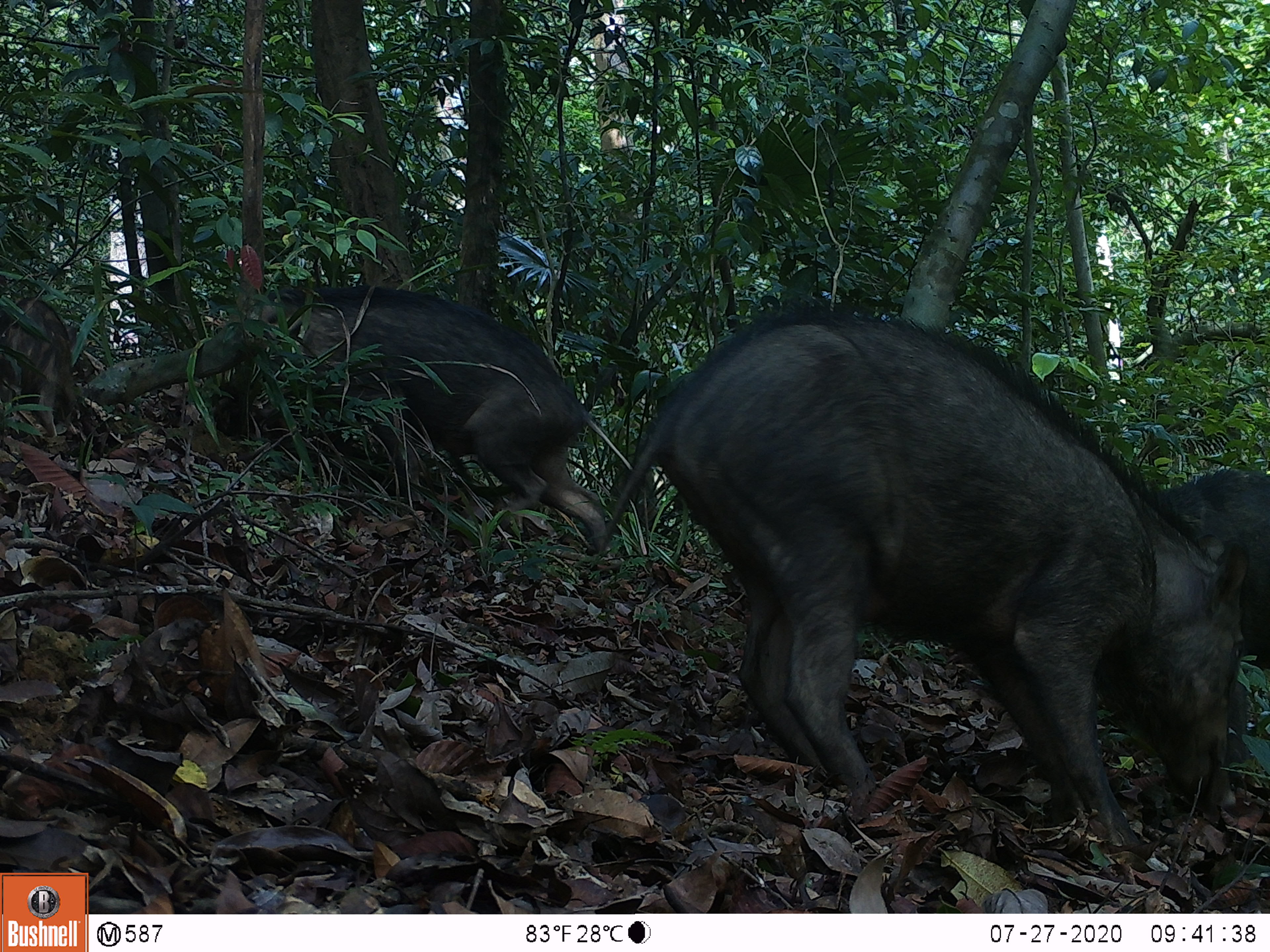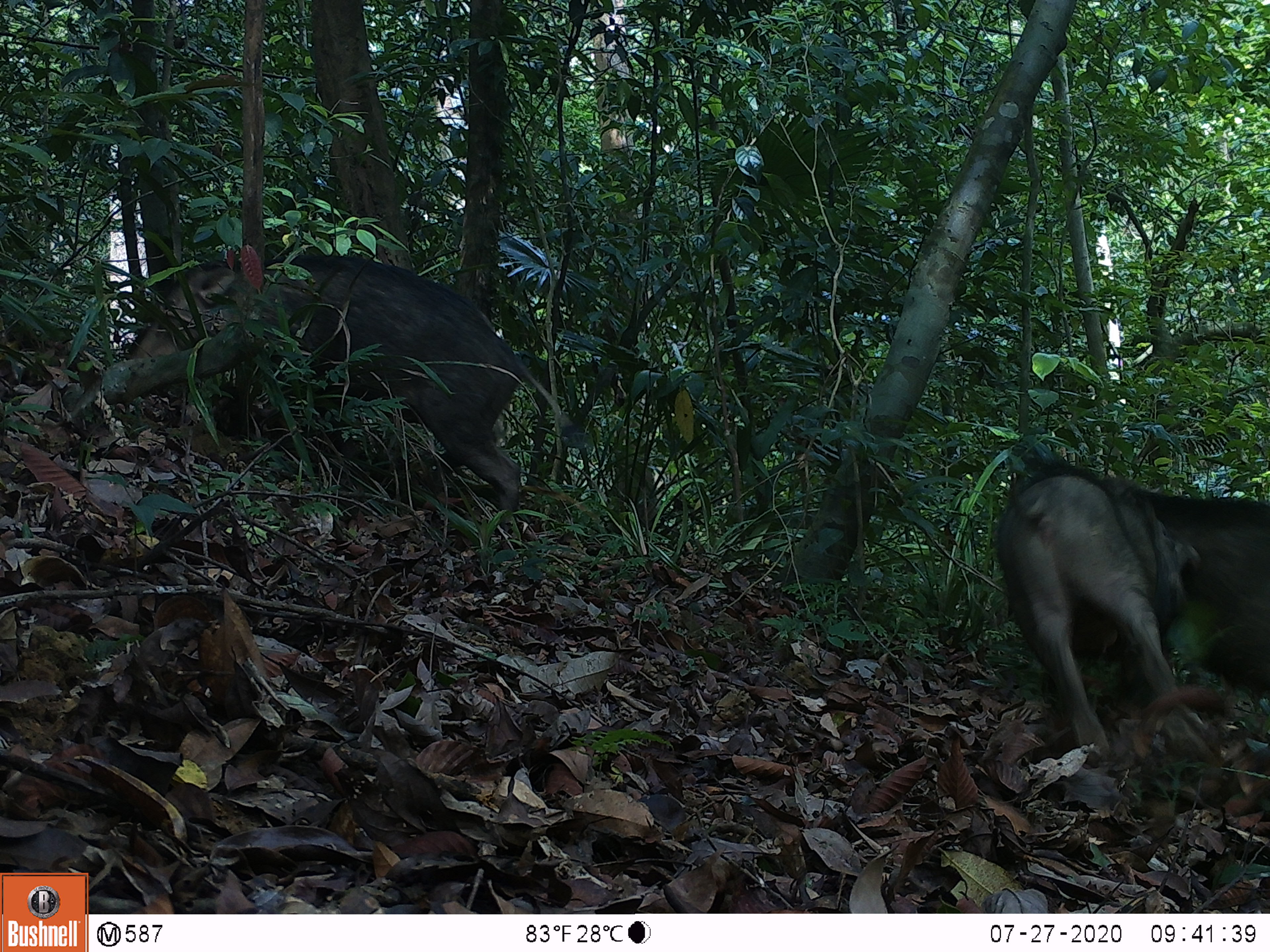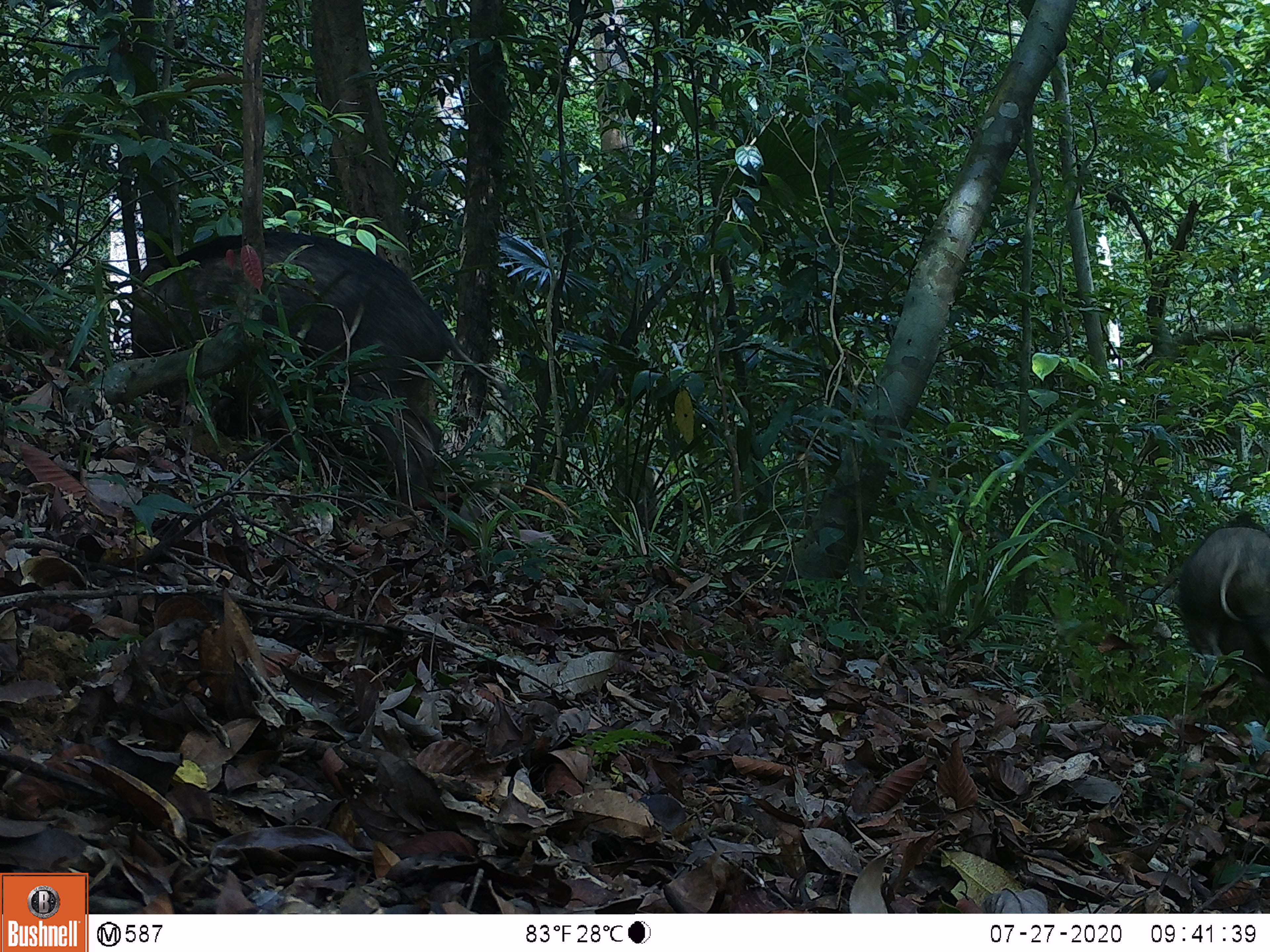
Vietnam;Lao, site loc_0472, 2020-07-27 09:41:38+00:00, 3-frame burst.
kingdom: Animalia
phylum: Chordata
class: Mammalia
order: Artiodactyla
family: Suidae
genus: Sus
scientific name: Sus scrofa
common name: eurasian wild pig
Eurasian wild pig (Sus scrofa). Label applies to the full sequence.